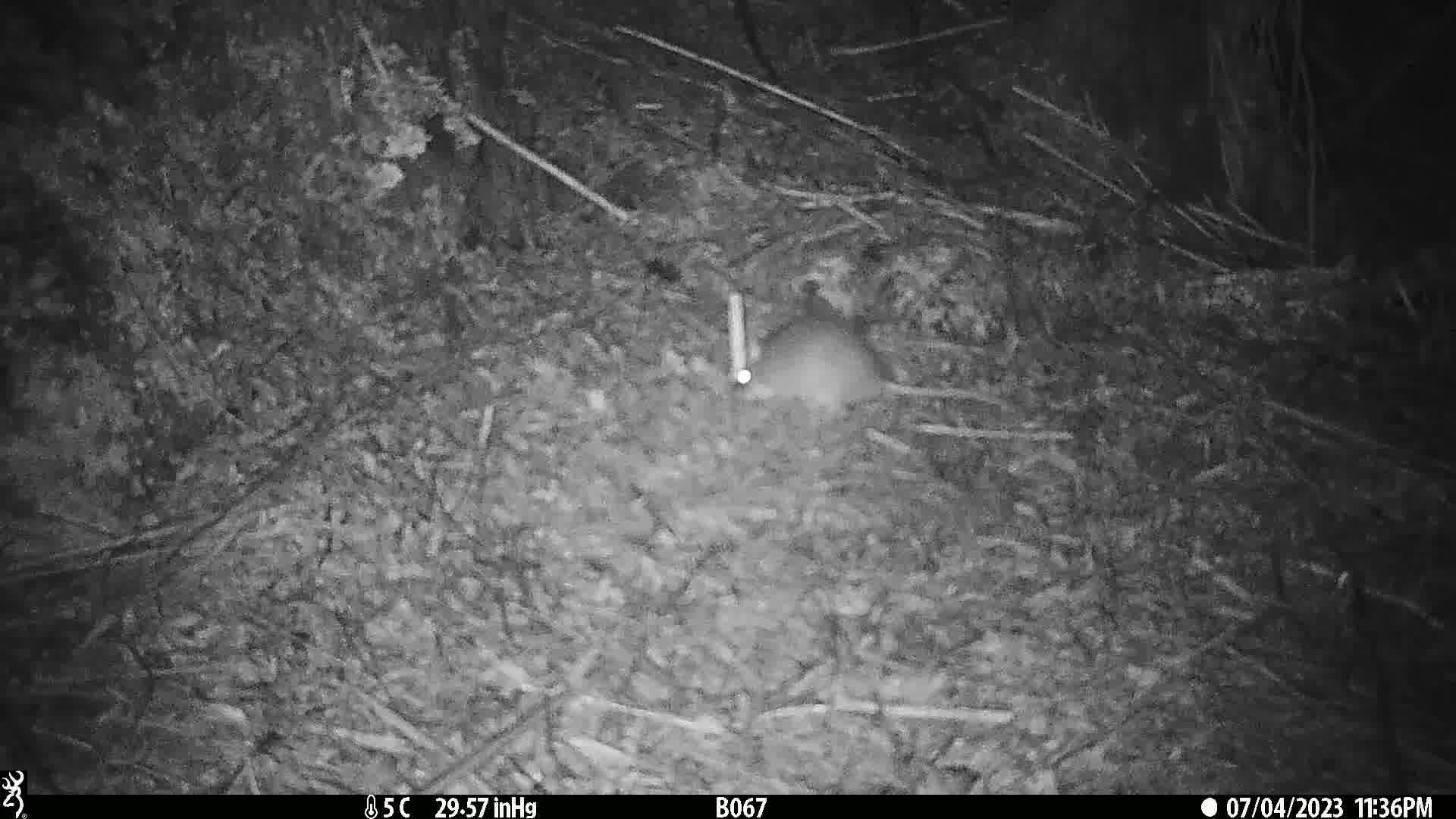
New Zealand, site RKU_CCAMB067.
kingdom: Animalia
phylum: Chordata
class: Mammalia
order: Rodentia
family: Muridae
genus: Rattus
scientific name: Rattus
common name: rat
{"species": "rat (Rattus)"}